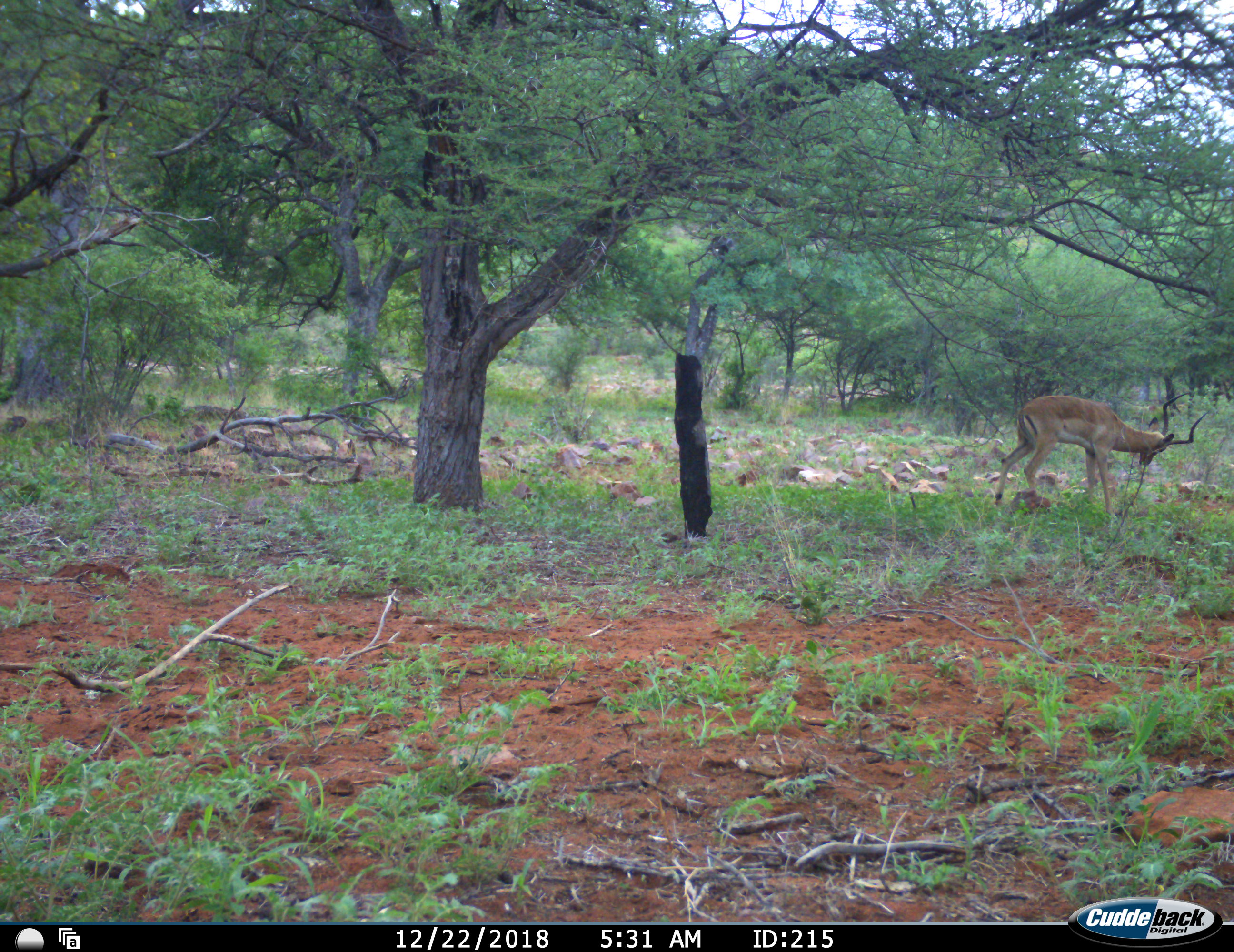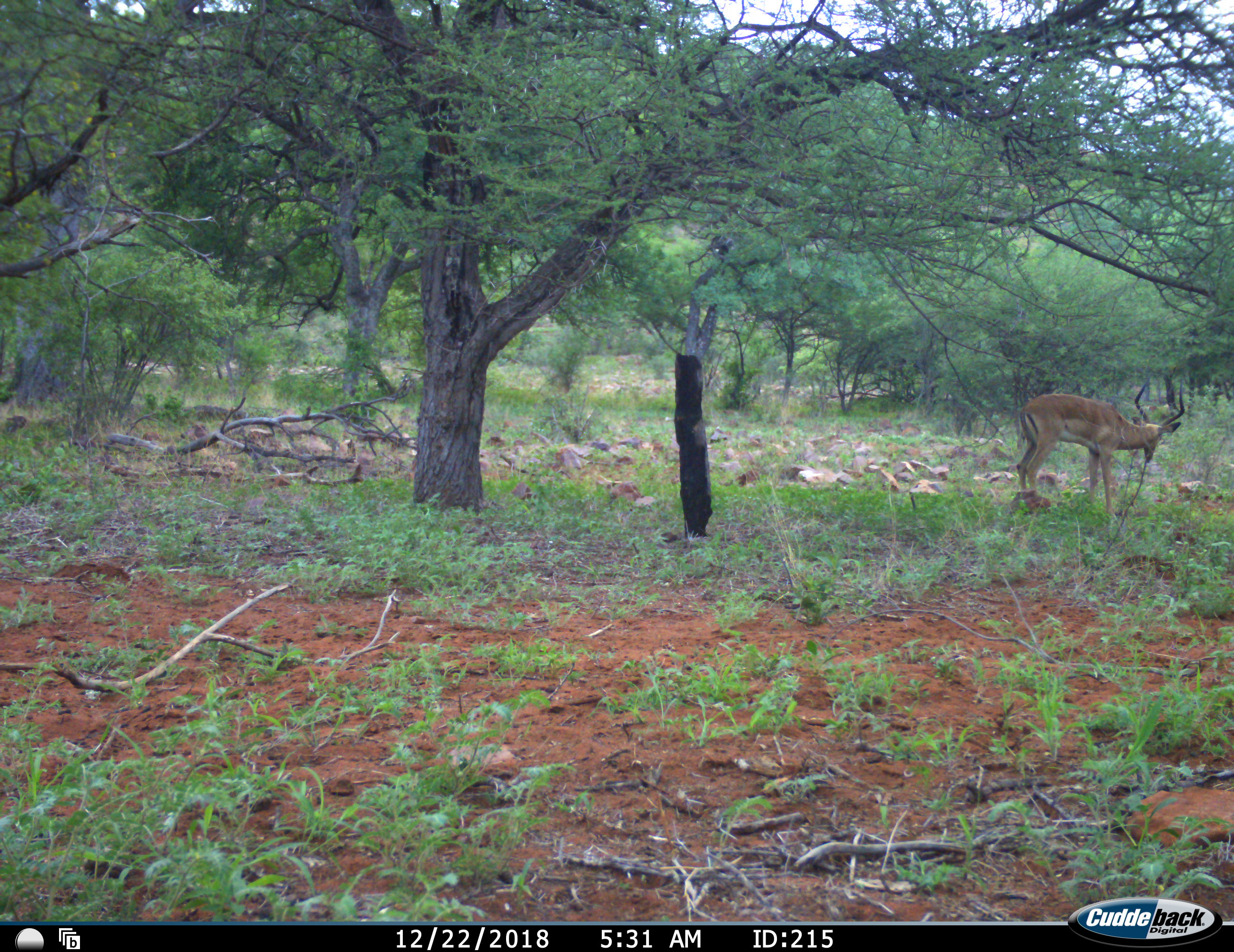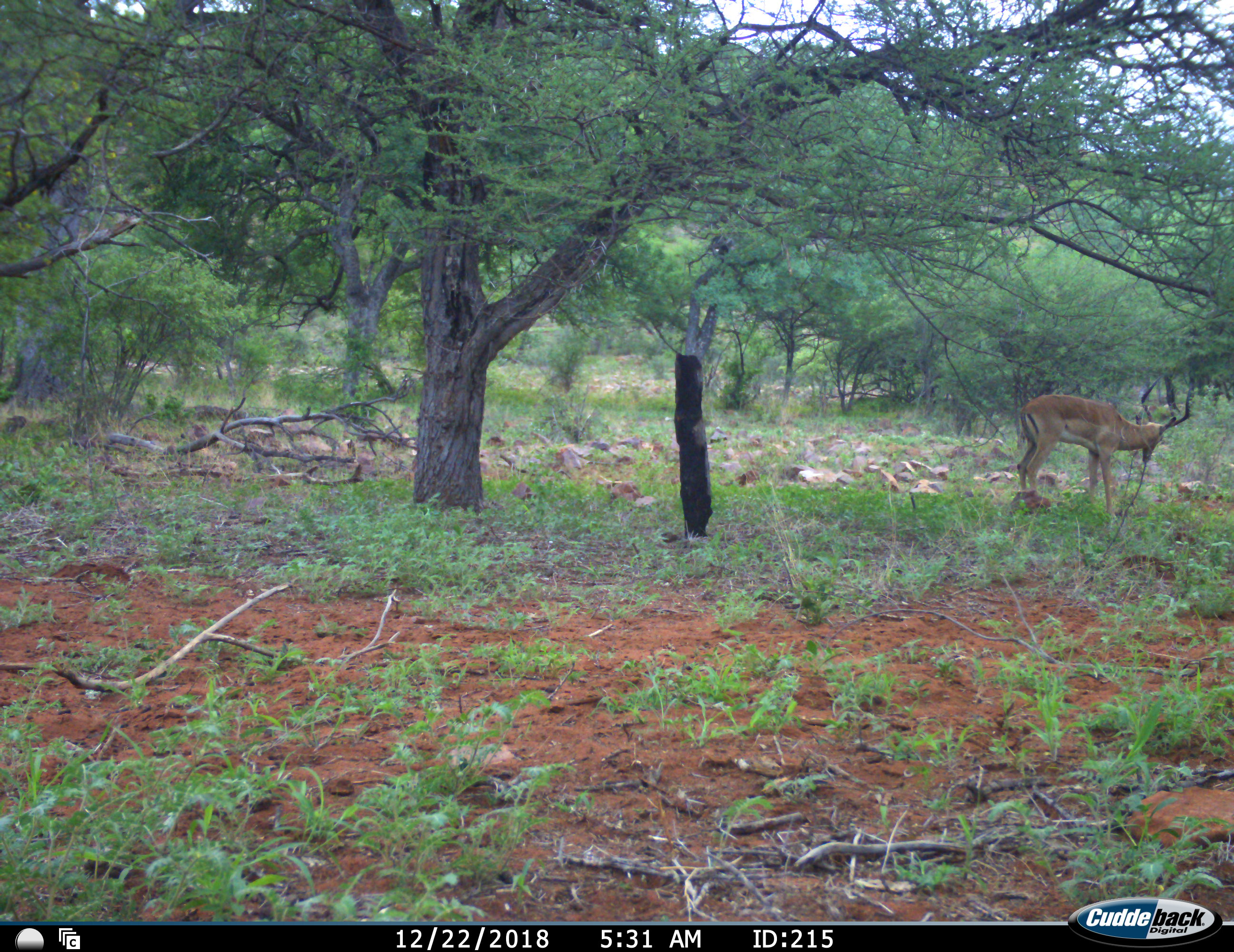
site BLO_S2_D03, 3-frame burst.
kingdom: Animalia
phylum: Chordata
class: Mammalia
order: Artiodactyla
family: Bovidae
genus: Aepyceros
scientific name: Aepyceros melampus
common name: impala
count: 1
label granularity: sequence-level